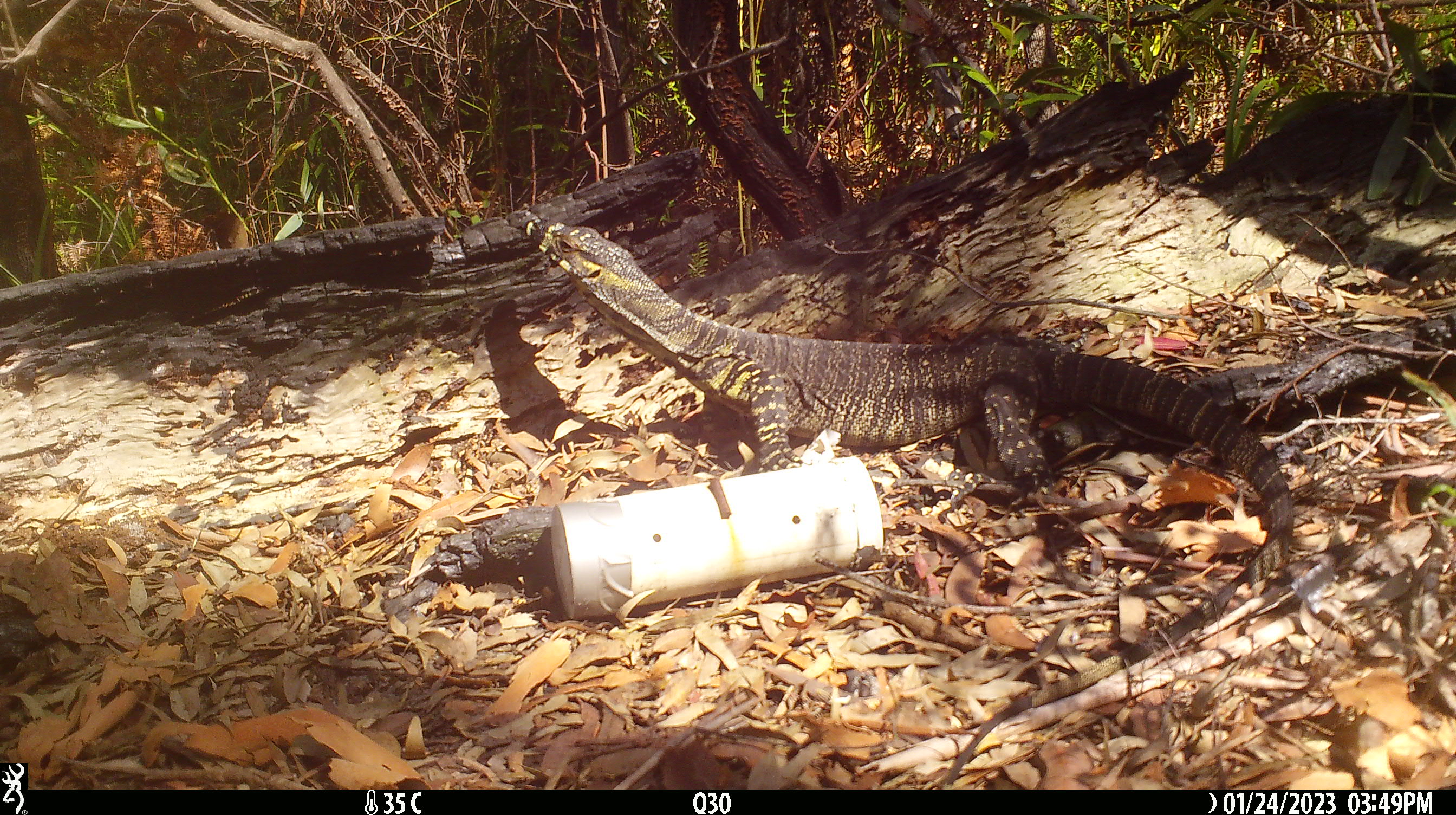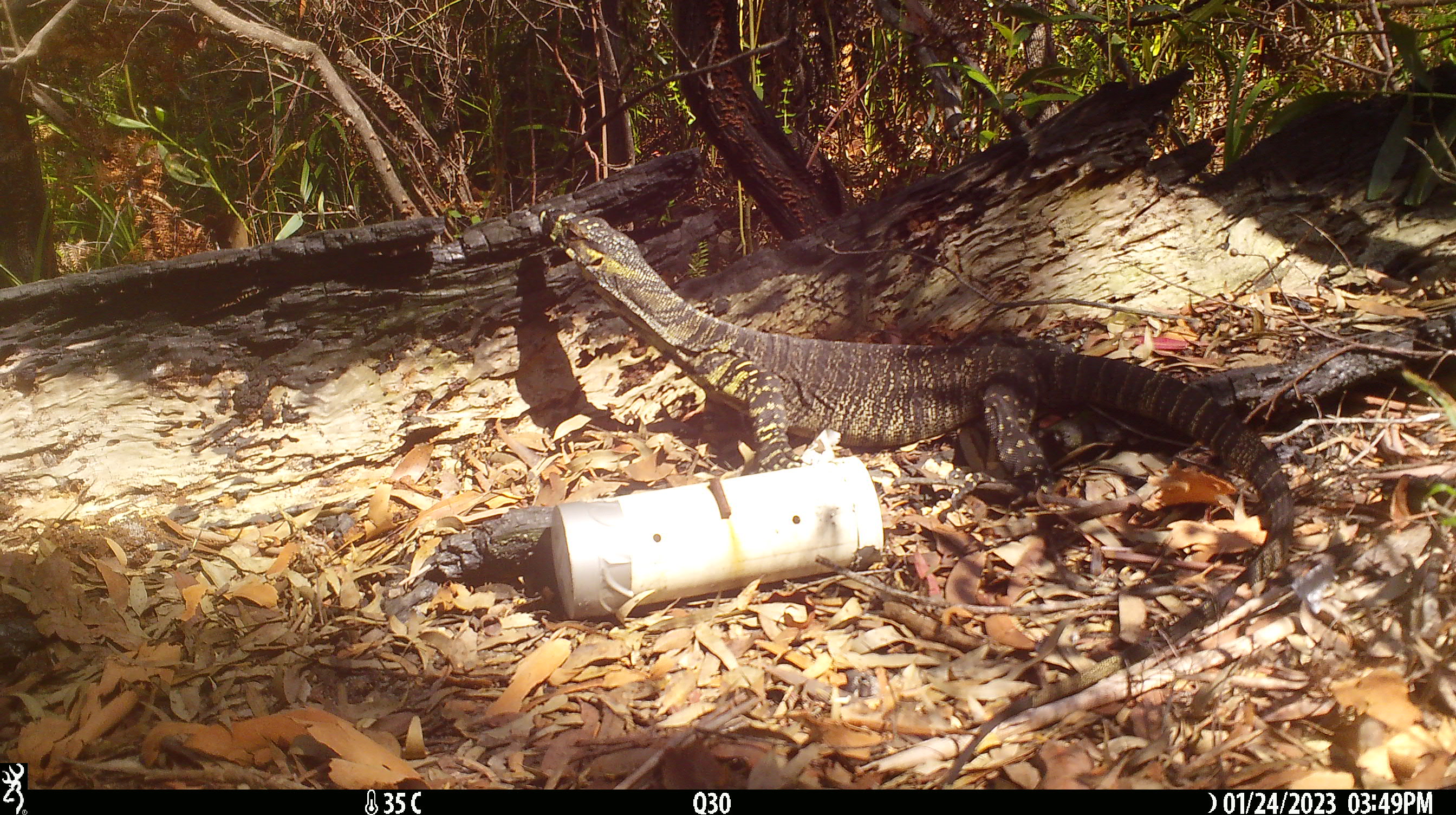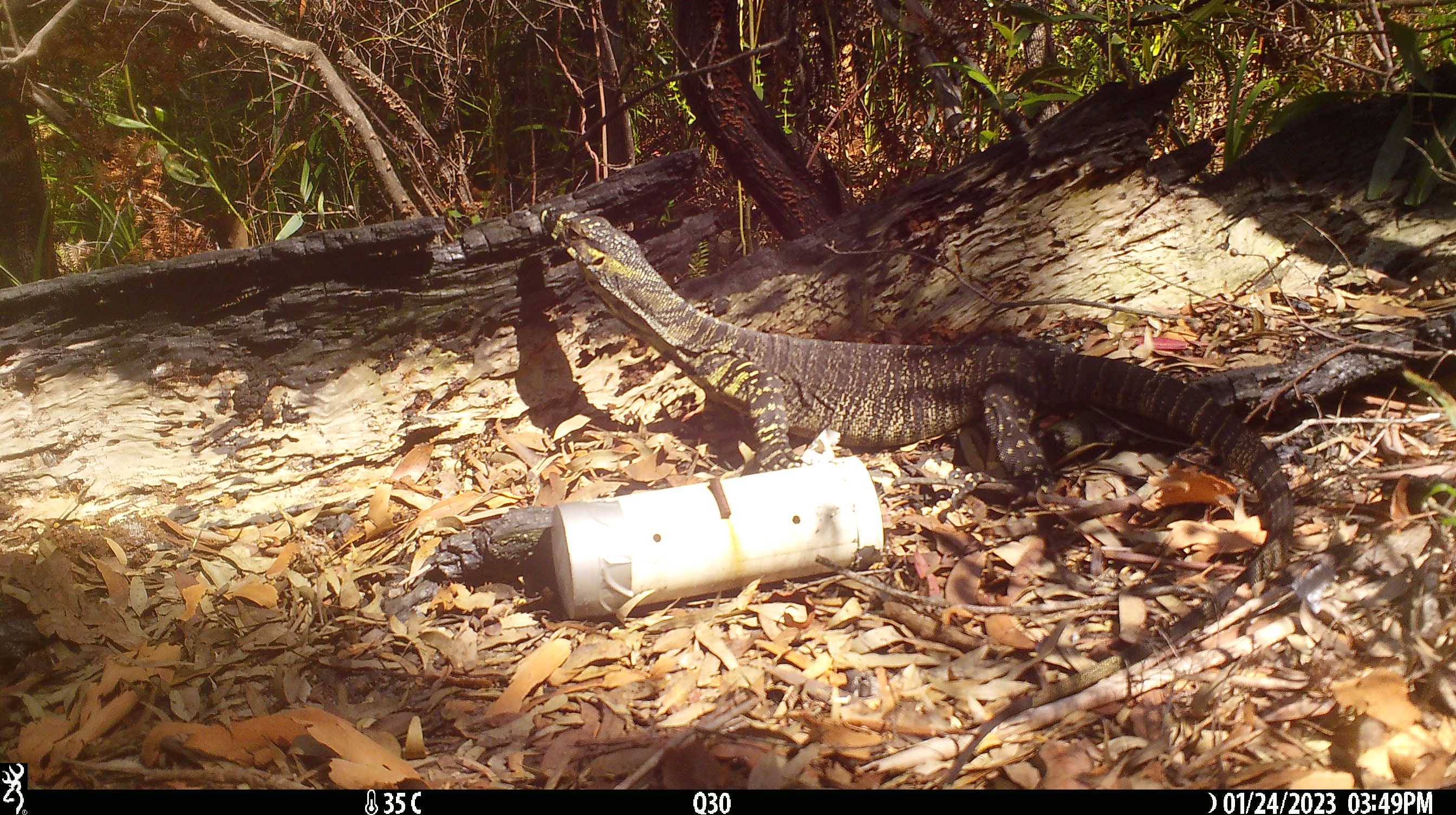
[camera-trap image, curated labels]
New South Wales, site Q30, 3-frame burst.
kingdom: Animalia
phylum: Chordata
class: Reptilia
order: Squamata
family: Varanidae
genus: Varanus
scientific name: Varanus varius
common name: lace monitor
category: goanna